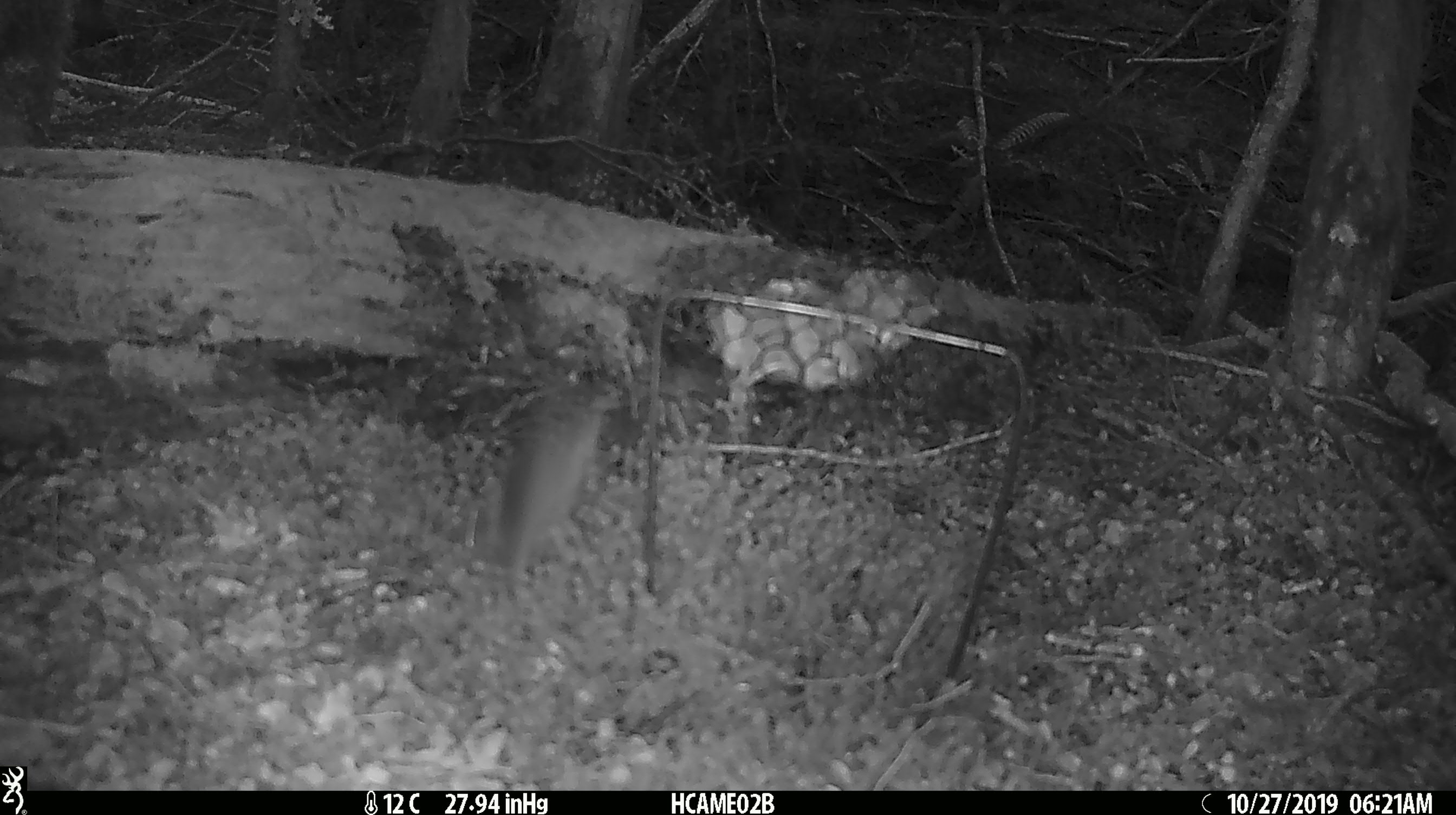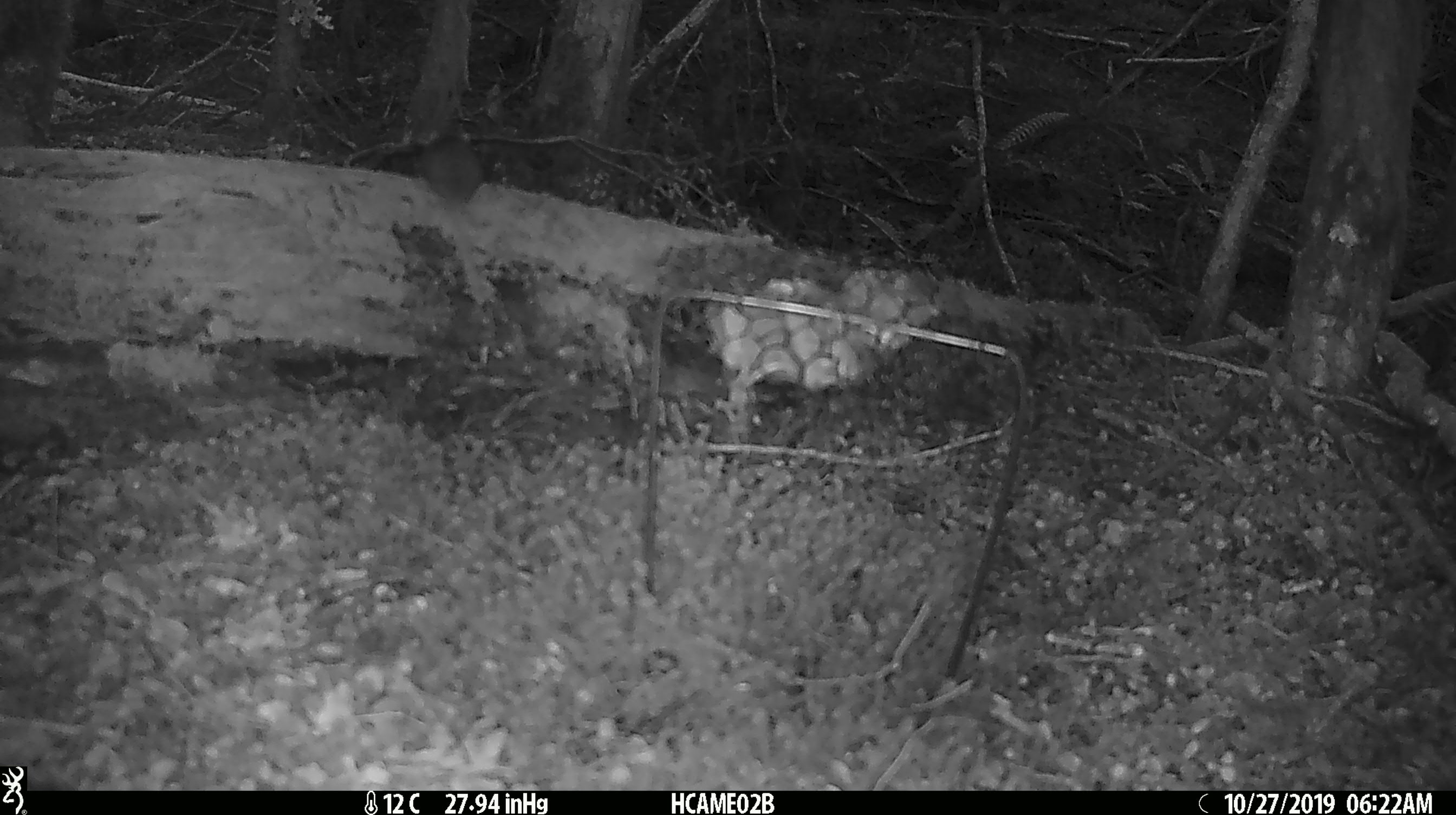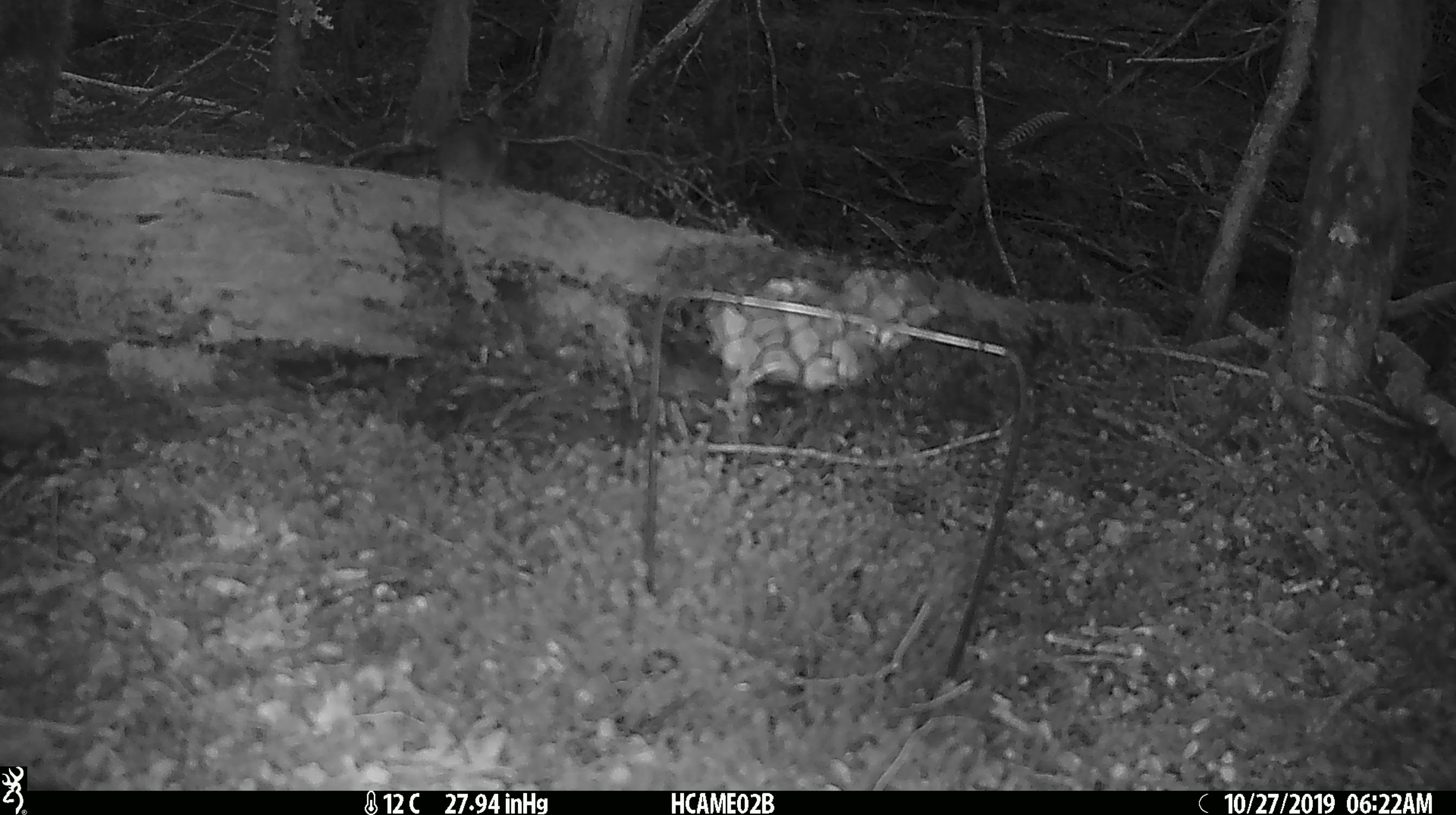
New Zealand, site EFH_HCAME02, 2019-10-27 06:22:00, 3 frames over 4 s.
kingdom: Animalia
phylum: Chordata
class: Mammalia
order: Rodentia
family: Muridae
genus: Mus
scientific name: Mus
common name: mouse